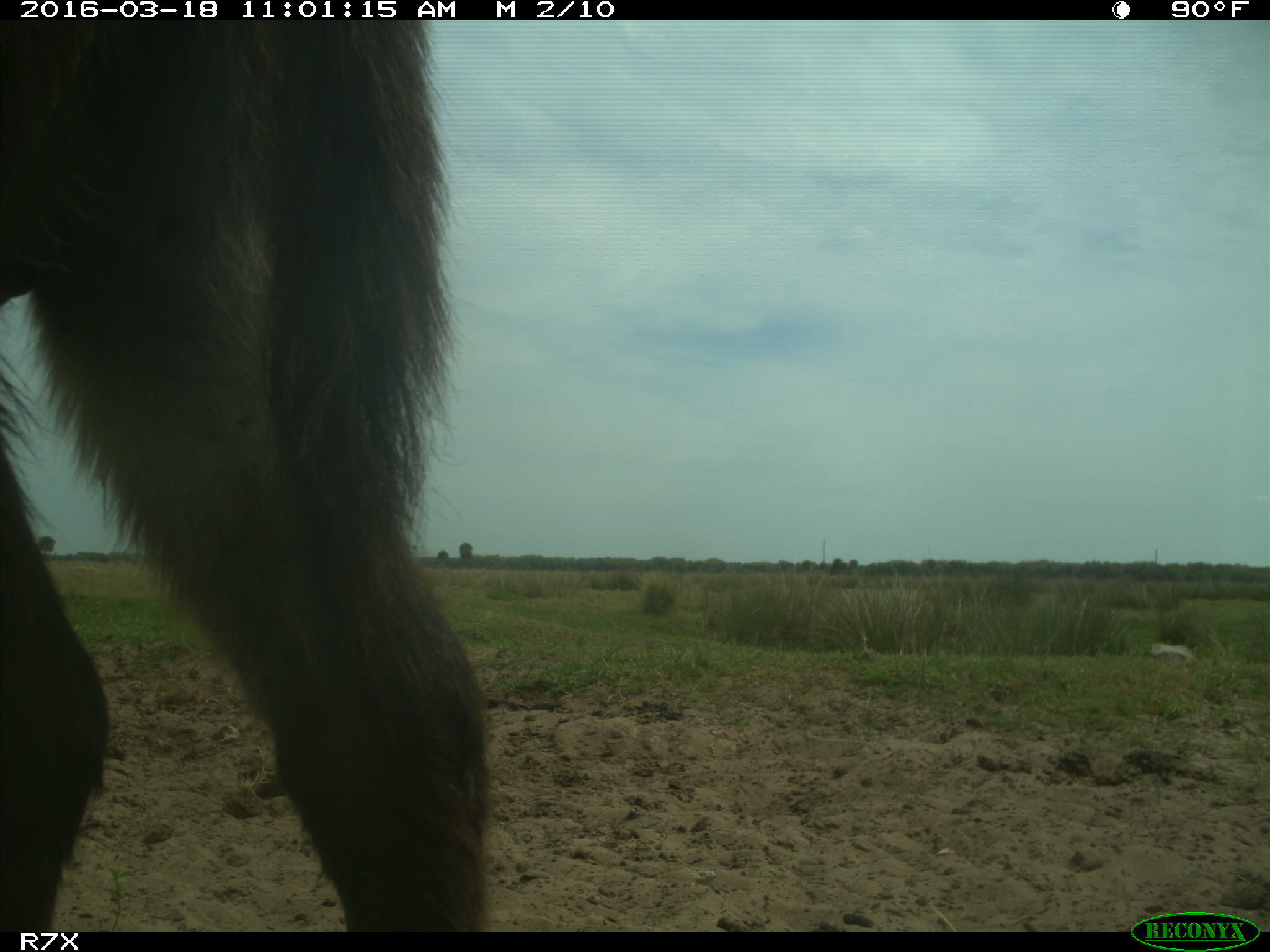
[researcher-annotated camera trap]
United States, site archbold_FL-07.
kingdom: Animalia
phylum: Chordata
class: Mammalia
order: Perissodactyla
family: Equidae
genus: Equus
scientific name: Equus africanus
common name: african wild ass